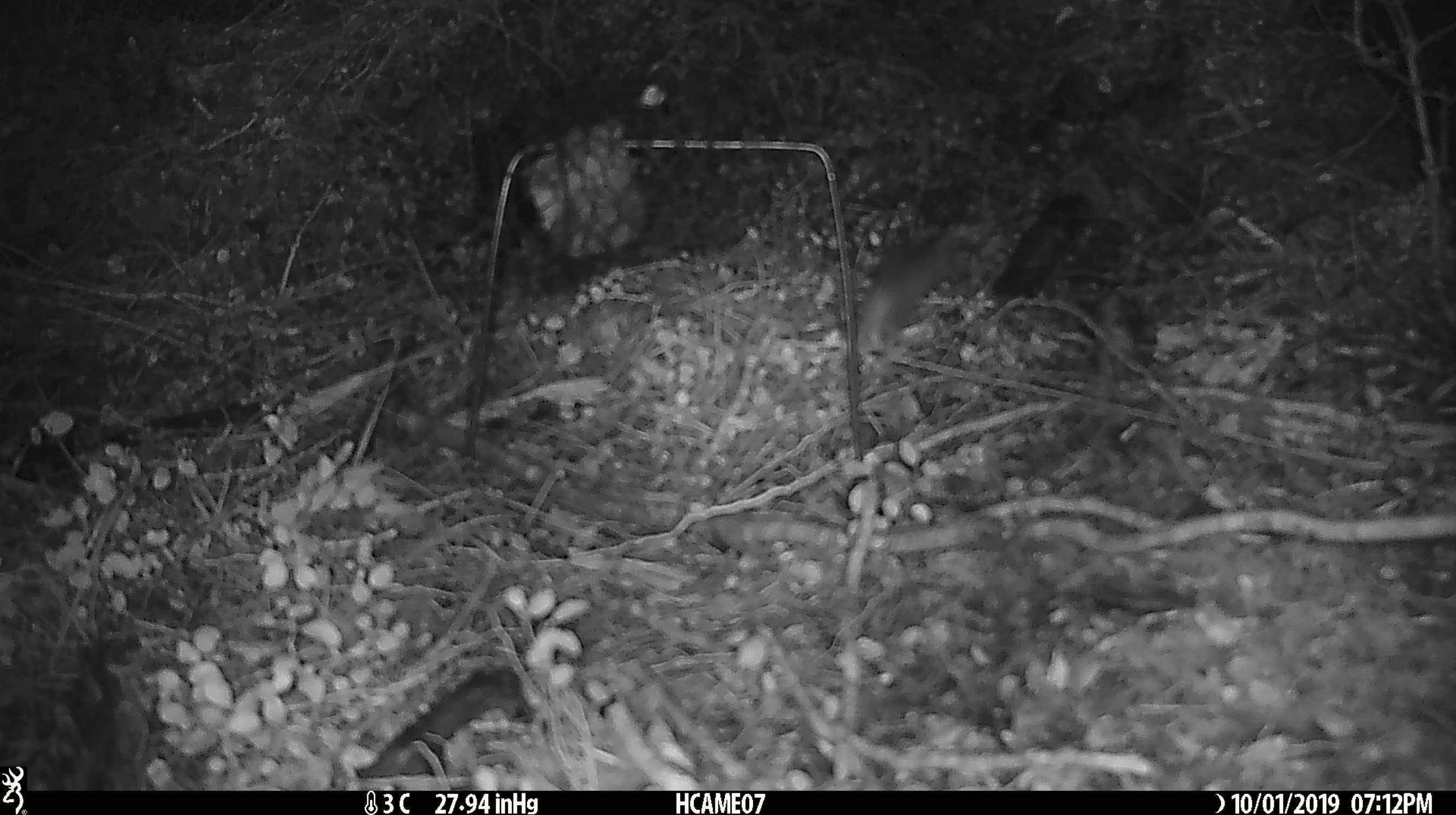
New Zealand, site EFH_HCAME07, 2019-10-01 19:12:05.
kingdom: Animalia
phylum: Chordata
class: Mammalia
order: Rodentia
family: Muridae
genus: Mus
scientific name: Mus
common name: mouse